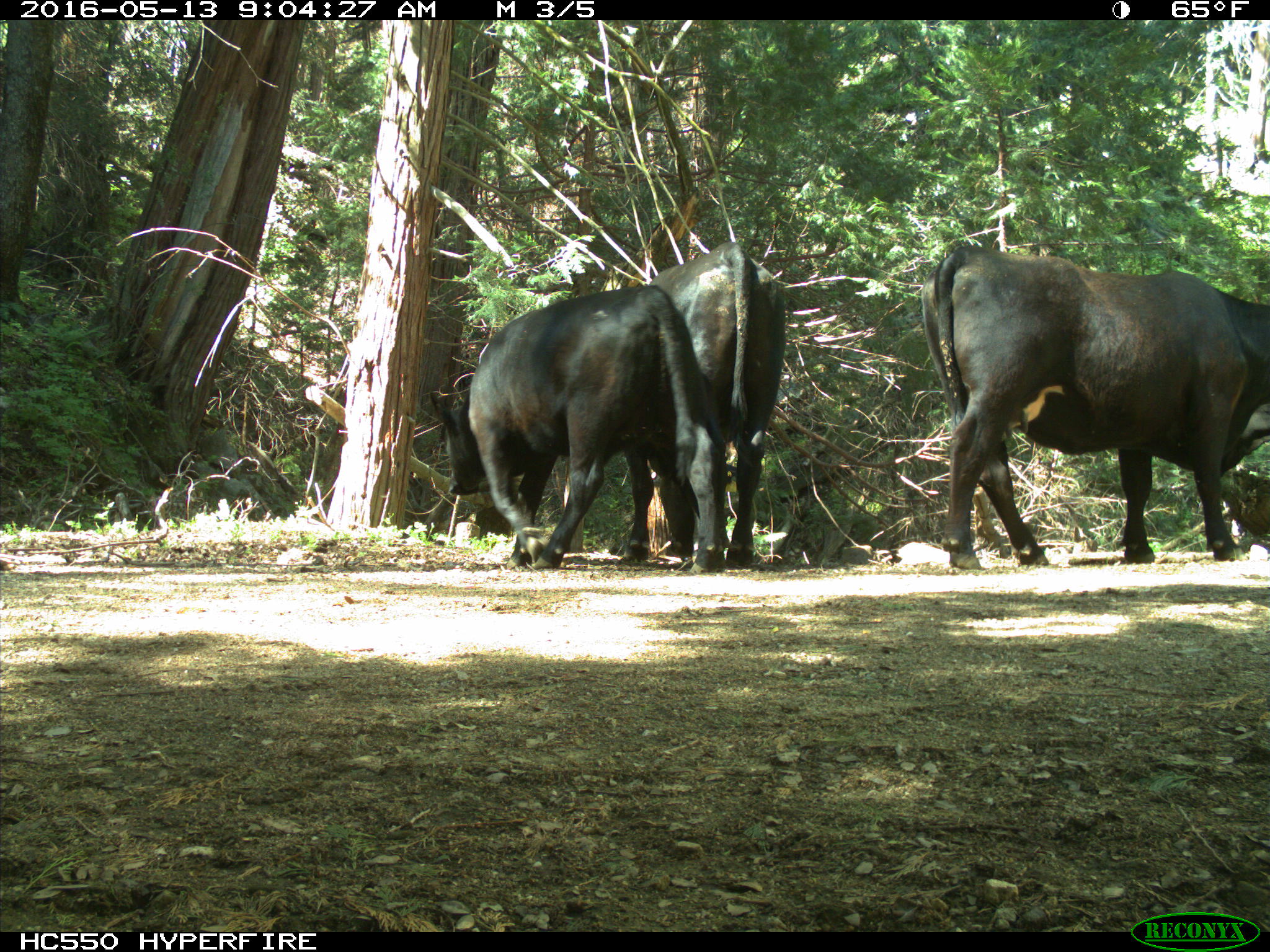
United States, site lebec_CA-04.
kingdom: Animalia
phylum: Chordata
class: Mammalia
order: Artiodactyla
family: Bovidae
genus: Bos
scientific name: Bos taurus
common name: domestic cow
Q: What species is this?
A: Bos taurus (domestic cow).